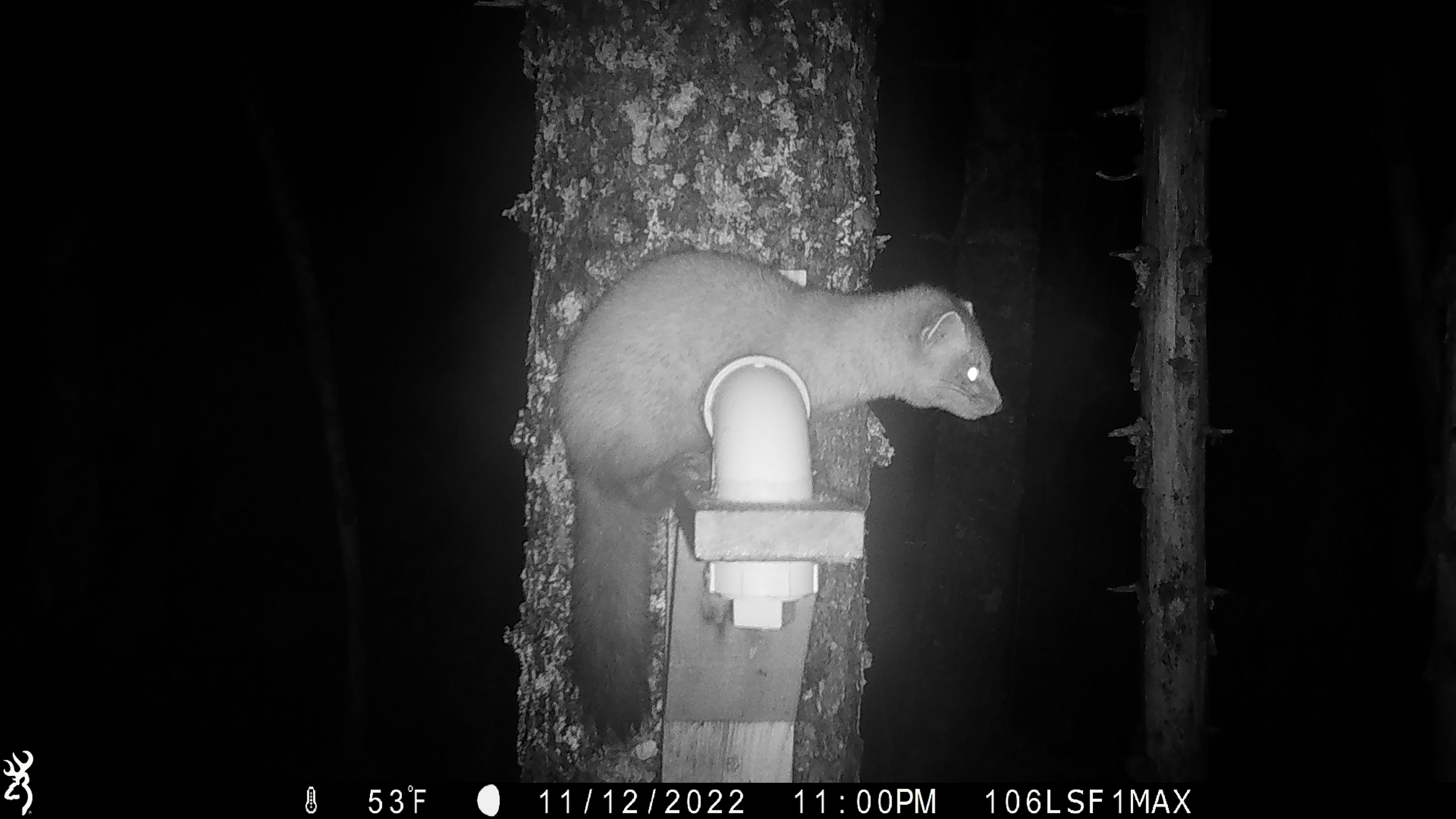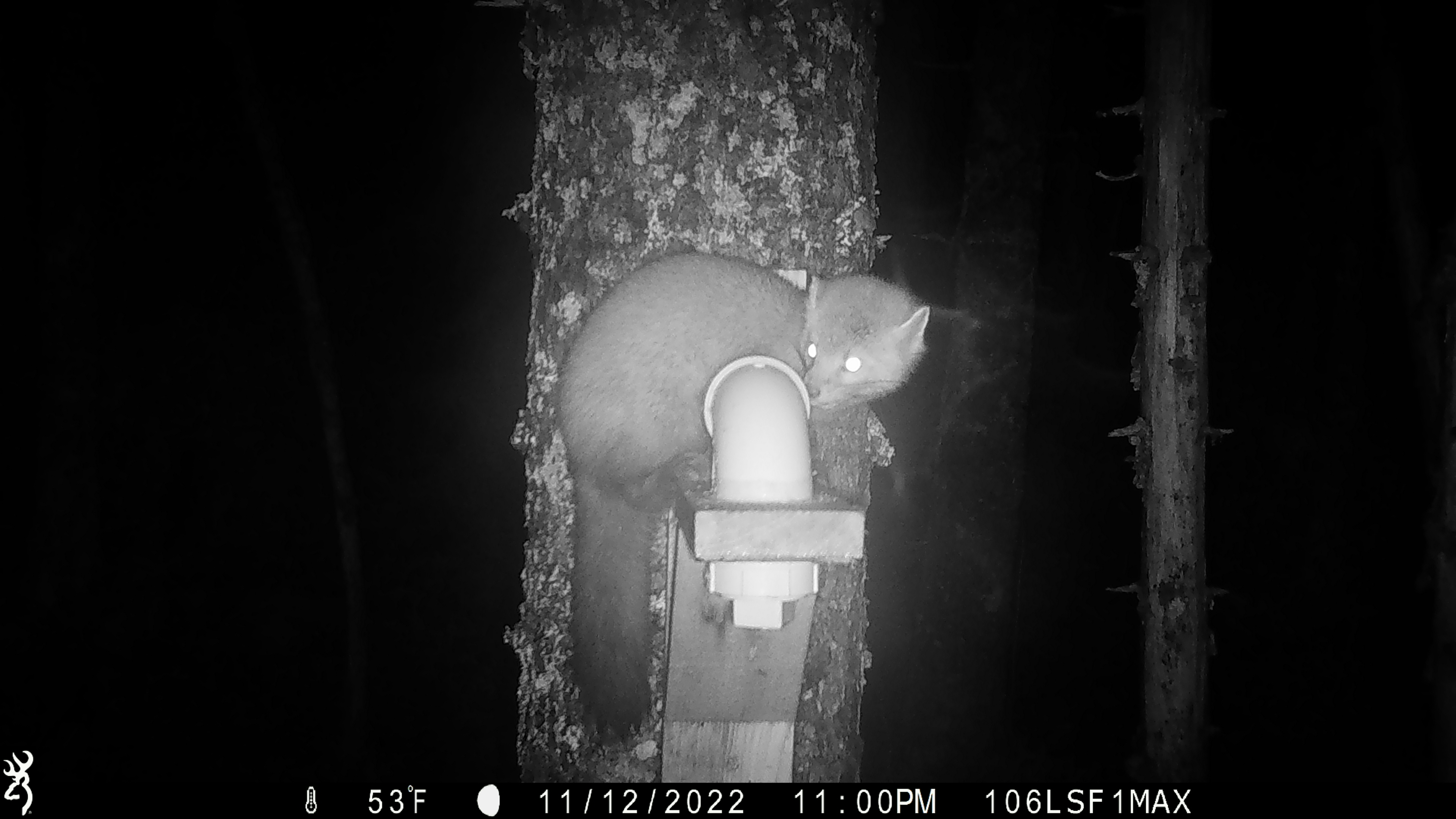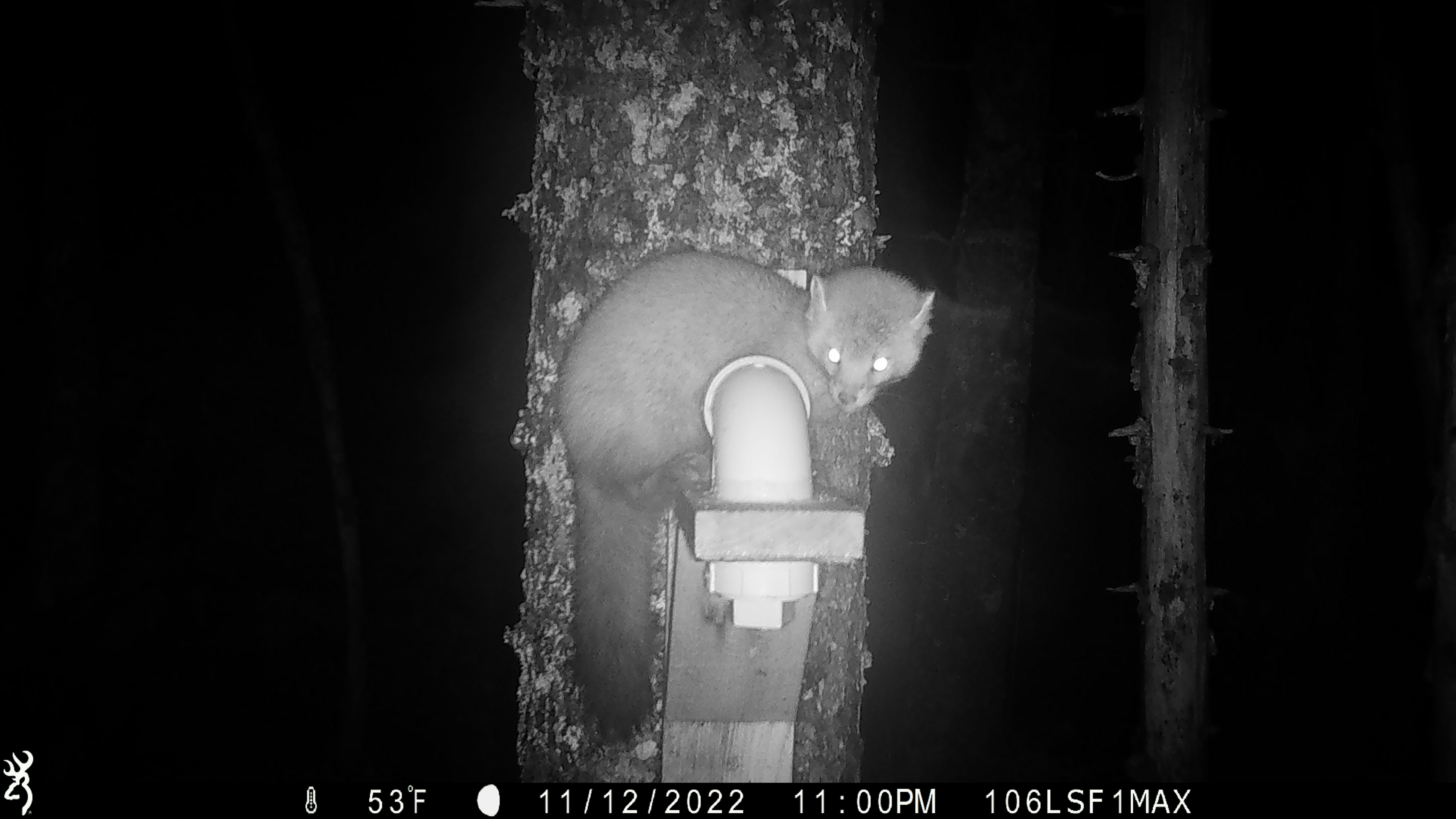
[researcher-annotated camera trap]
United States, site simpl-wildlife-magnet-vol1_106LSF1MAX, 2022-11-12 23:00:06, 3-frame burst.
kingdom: Animalia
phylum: Chordata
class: Mammalia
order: Carnivora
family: Mustelidae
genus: Martes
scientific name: Martes americana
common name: american marten